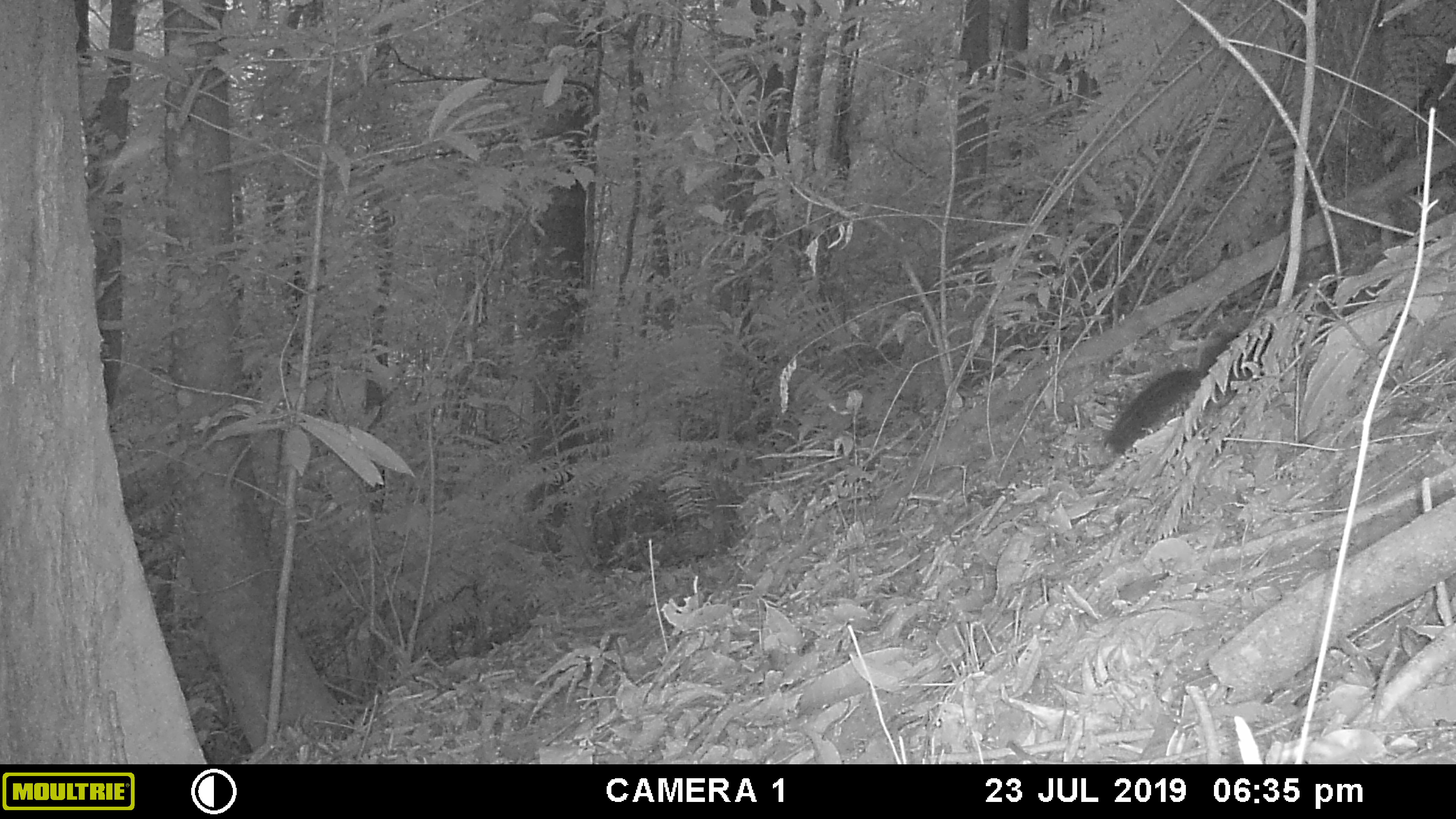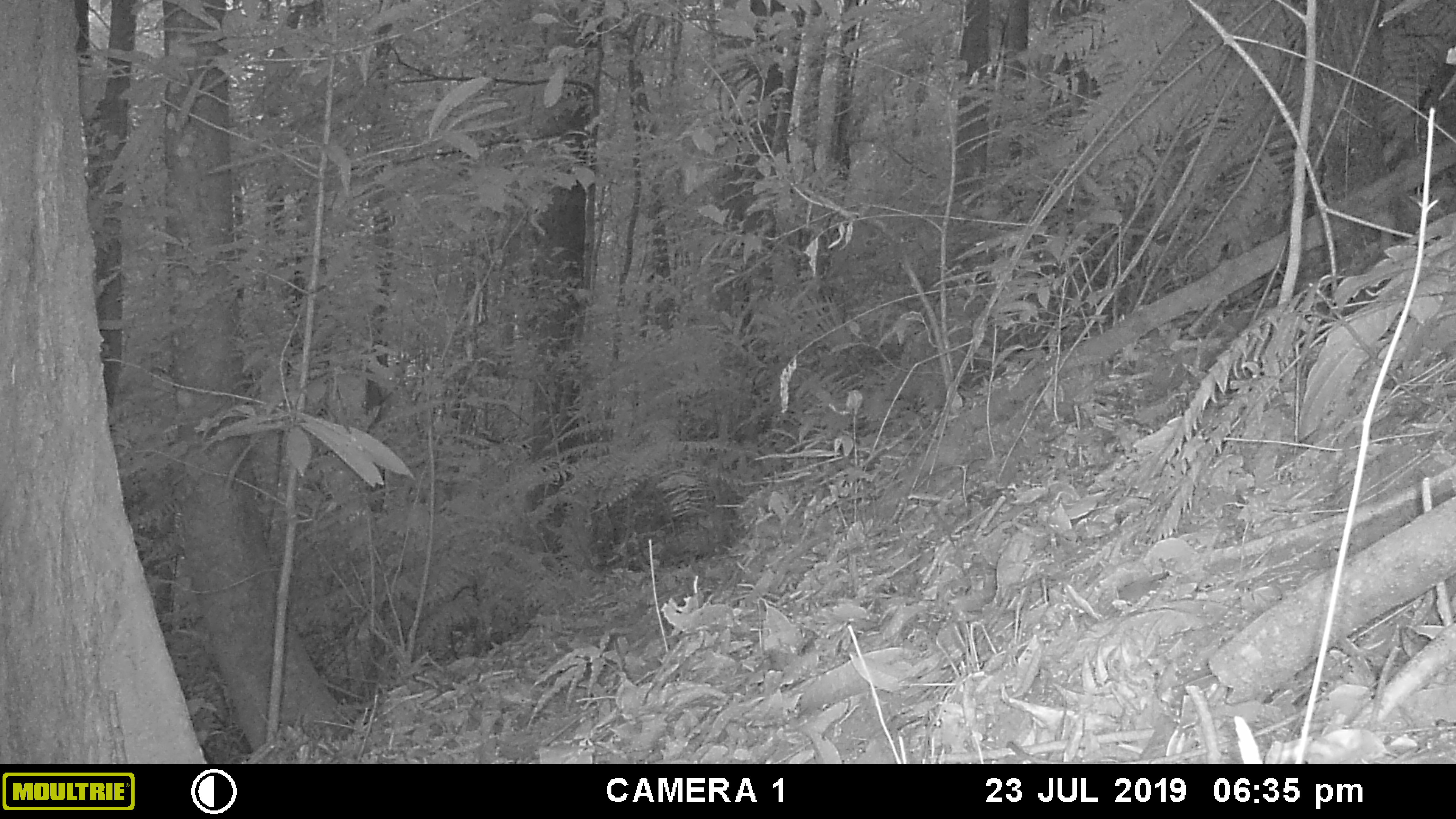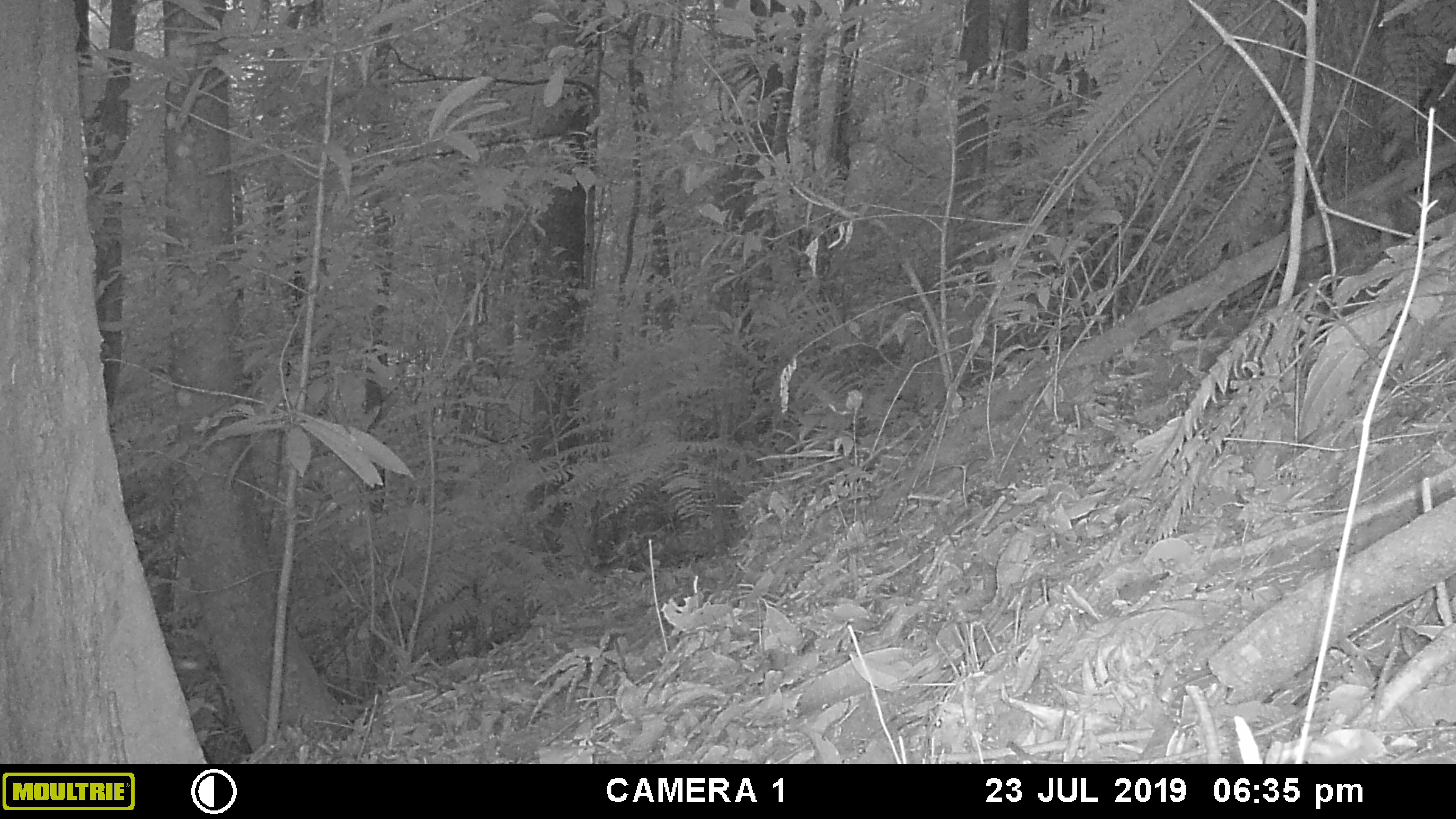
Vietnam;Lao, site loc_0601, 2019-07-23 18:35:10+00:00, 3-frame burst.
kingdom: Animalia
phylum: Chordata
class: Mammalia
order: Rodentia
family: Sciuridae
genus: Dremomys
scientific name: Dremomys rufigenis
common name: red-cheeked squirrel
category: red cheeked squirrel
Red cheeked squirrel (red-cheeked squirrel) (Dremomys rufigenis). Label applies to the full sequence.